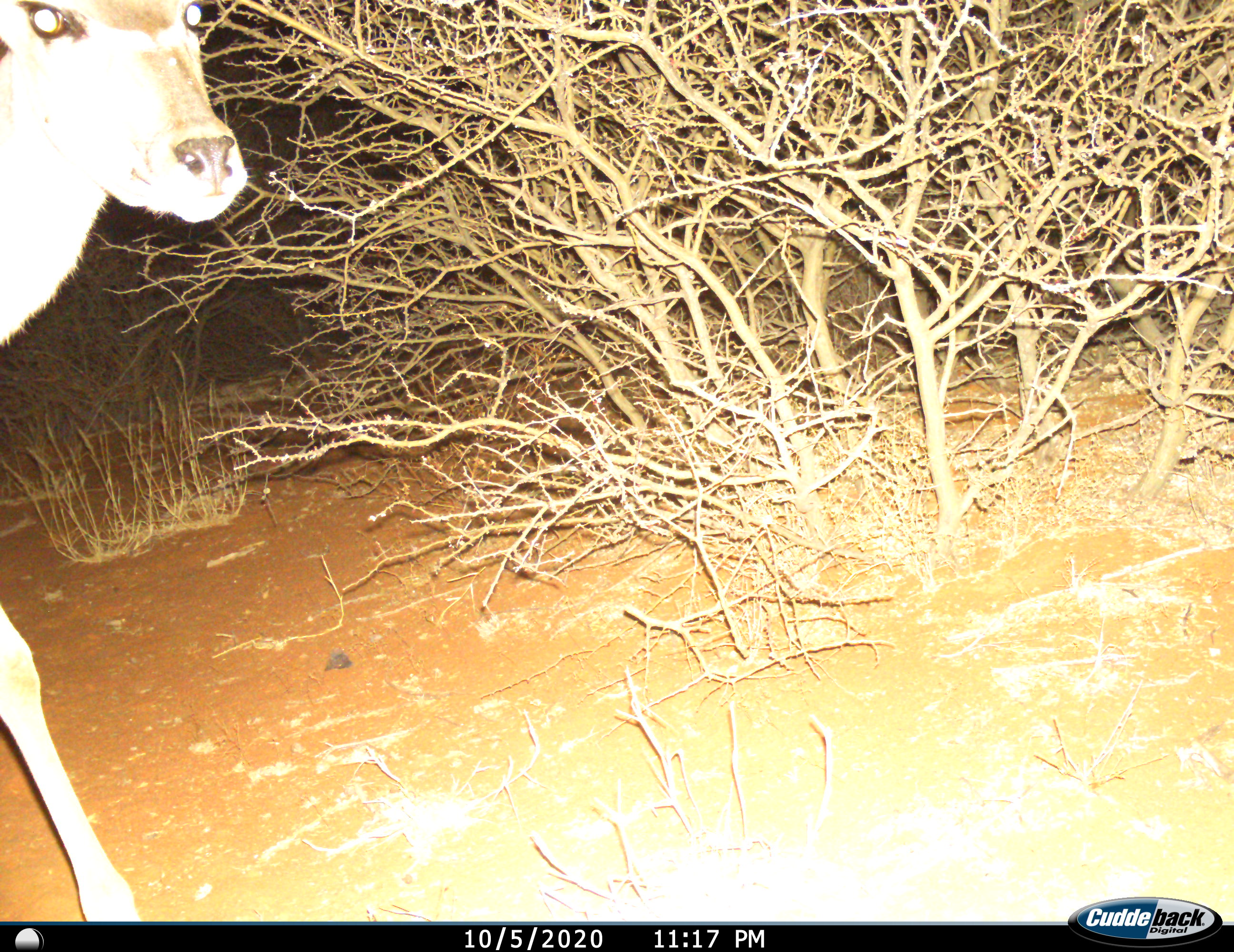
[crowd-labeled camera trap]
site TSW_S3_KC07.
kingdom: Animalia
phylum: Chordata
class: Mammalia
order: Artiodactyla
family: Bovidae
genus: Tragelaphus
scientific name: Tragelaphus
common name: kudu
Kudu (Tragelaphus), count 1. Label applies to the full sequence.